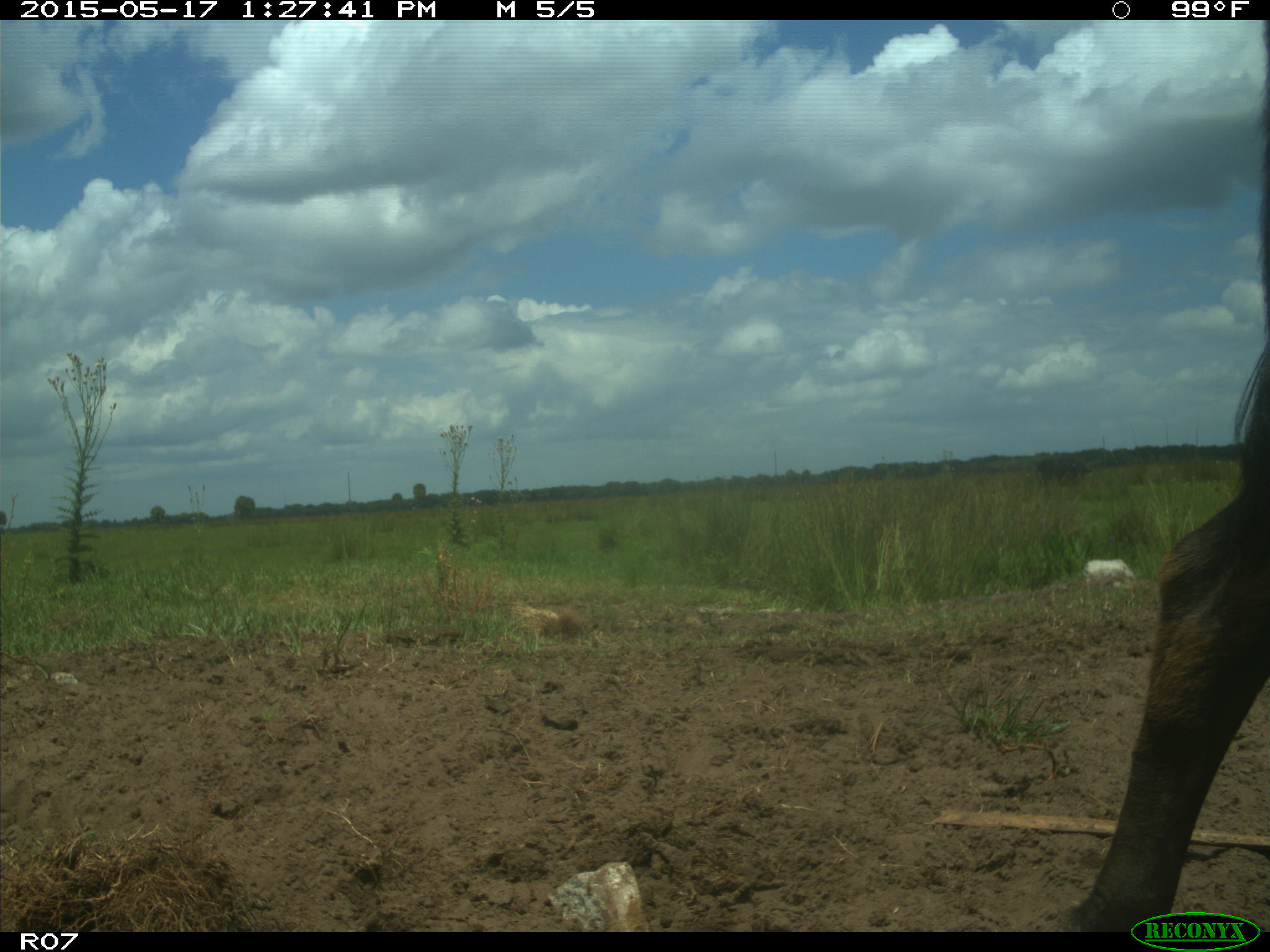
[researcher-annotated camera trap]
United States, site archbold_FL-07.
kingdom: Animalia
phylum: Chordata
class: Mammalia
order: Artiodactyla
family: Bovidae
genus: Bos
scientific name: Bos taurus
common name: domestic cow